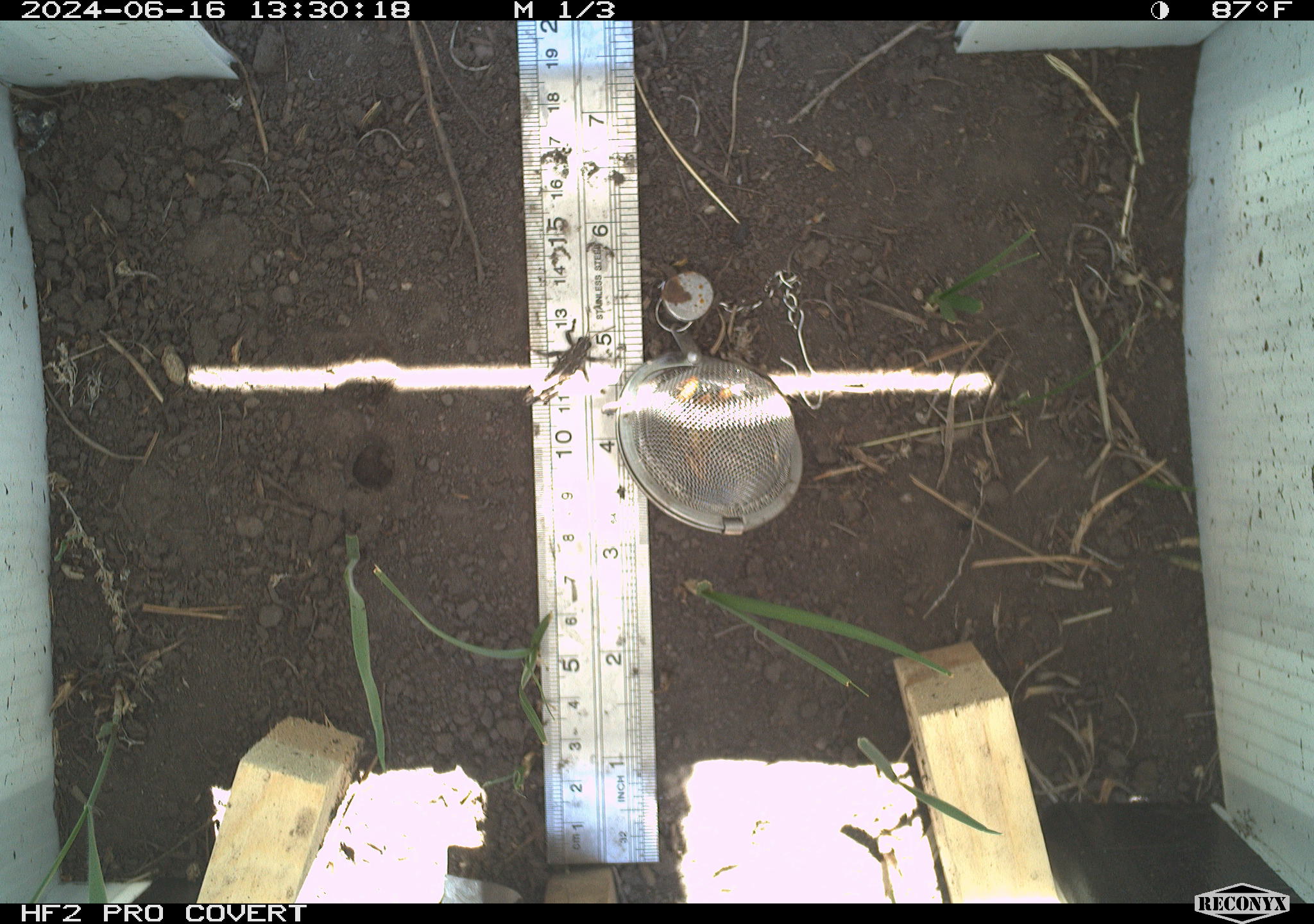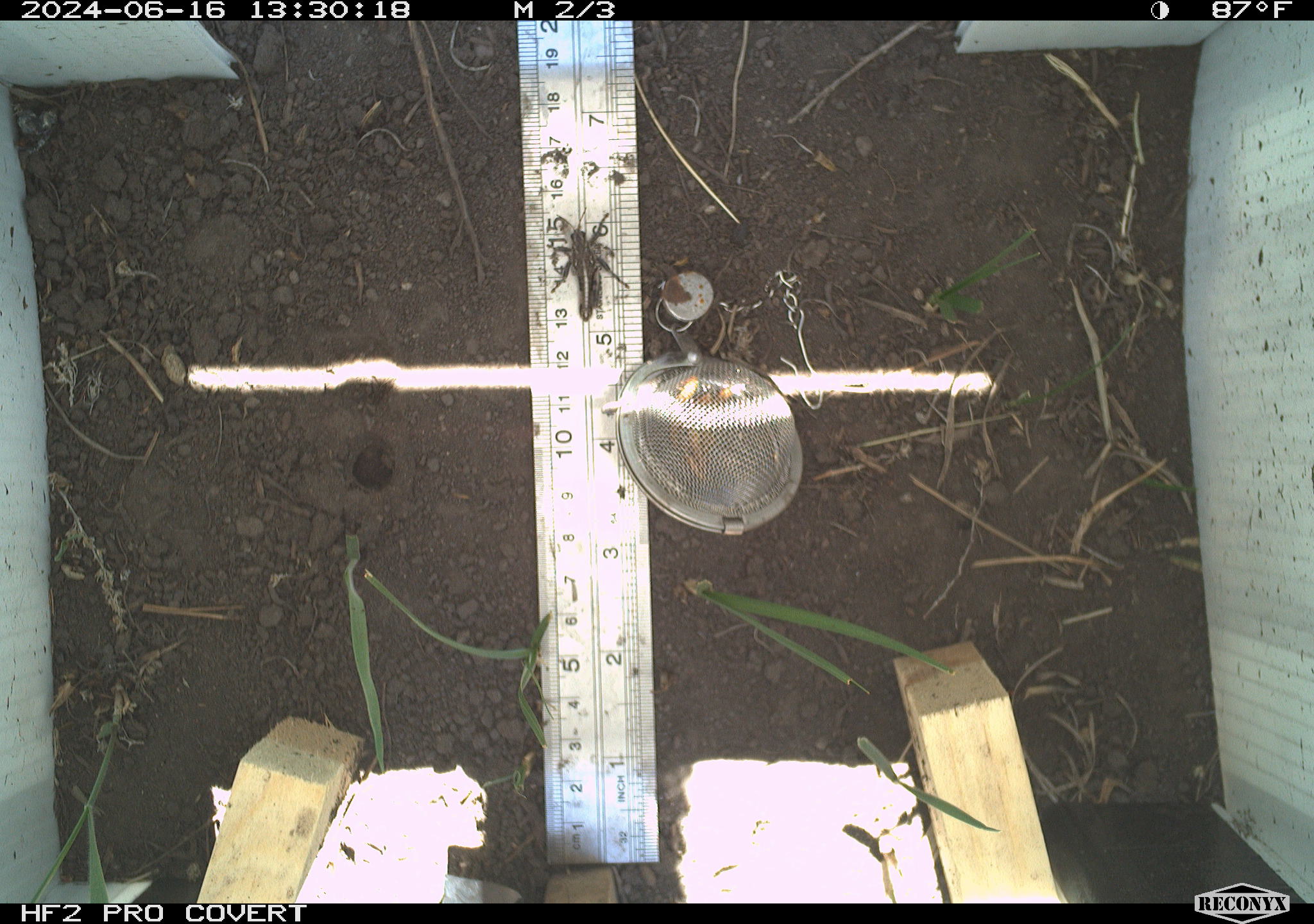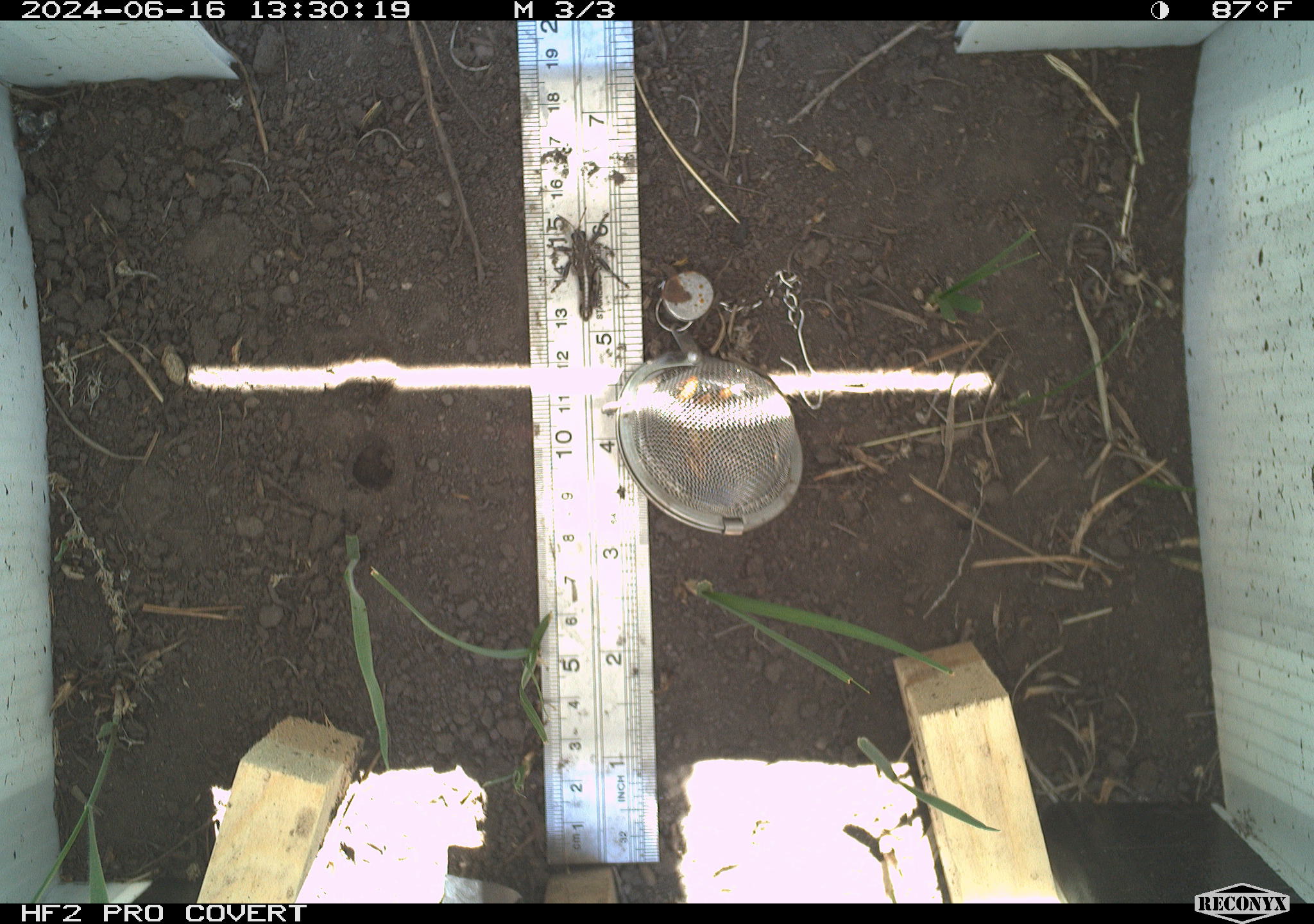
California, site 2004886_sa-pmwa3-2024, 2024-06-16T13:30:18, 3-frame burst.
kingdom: Animalia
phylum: Arthropoda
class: Insecta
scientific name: Insecta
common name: insect